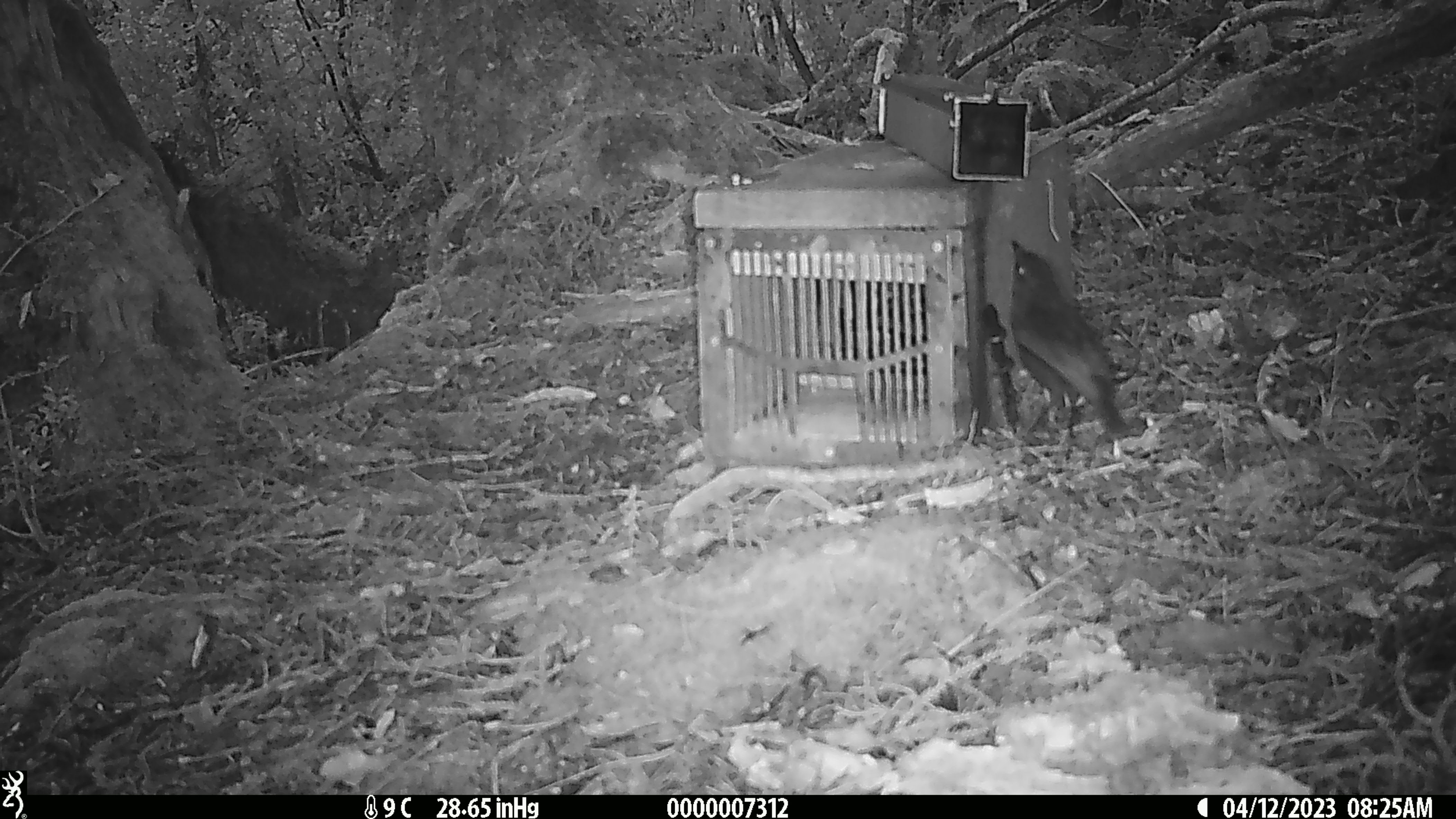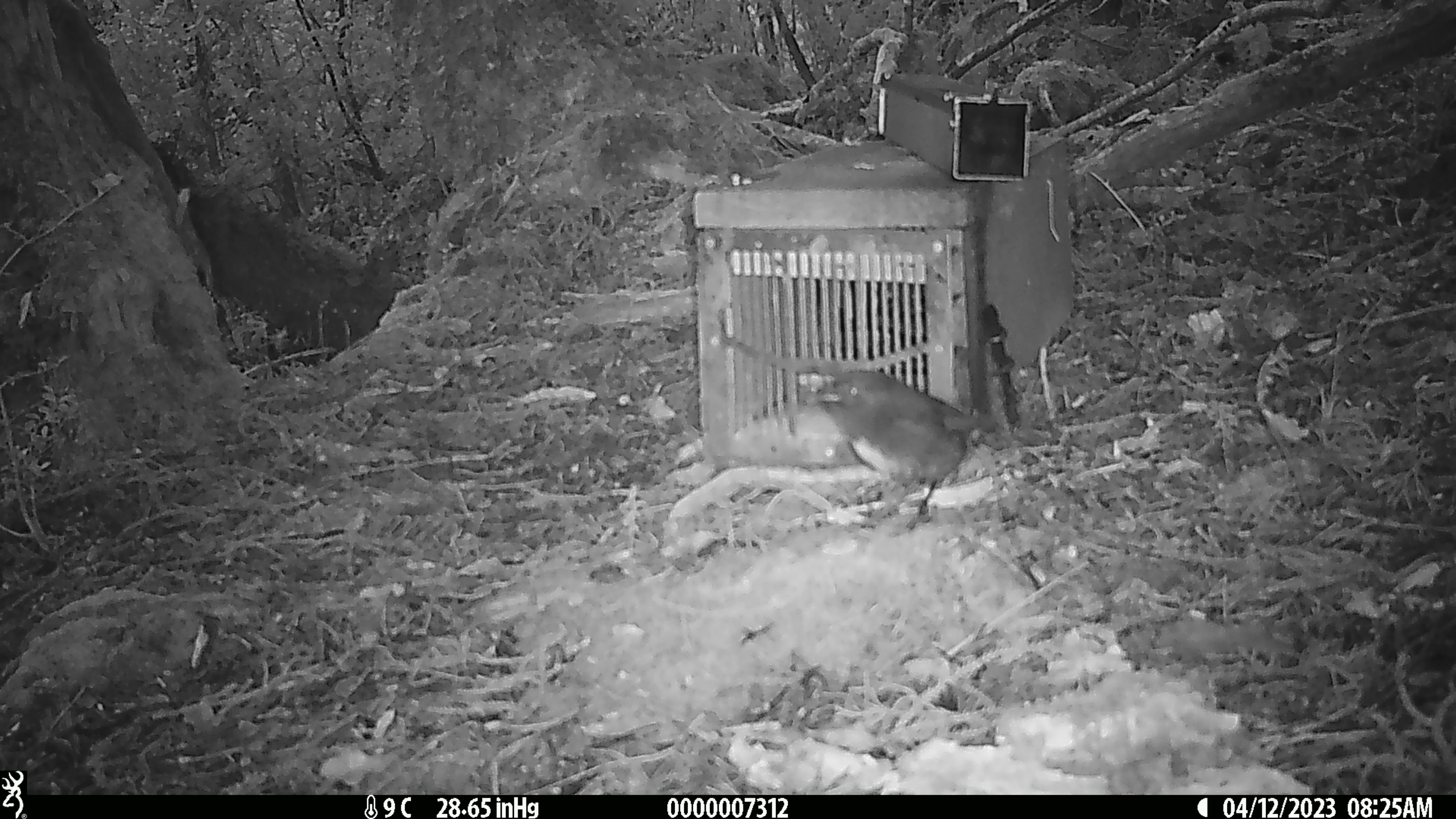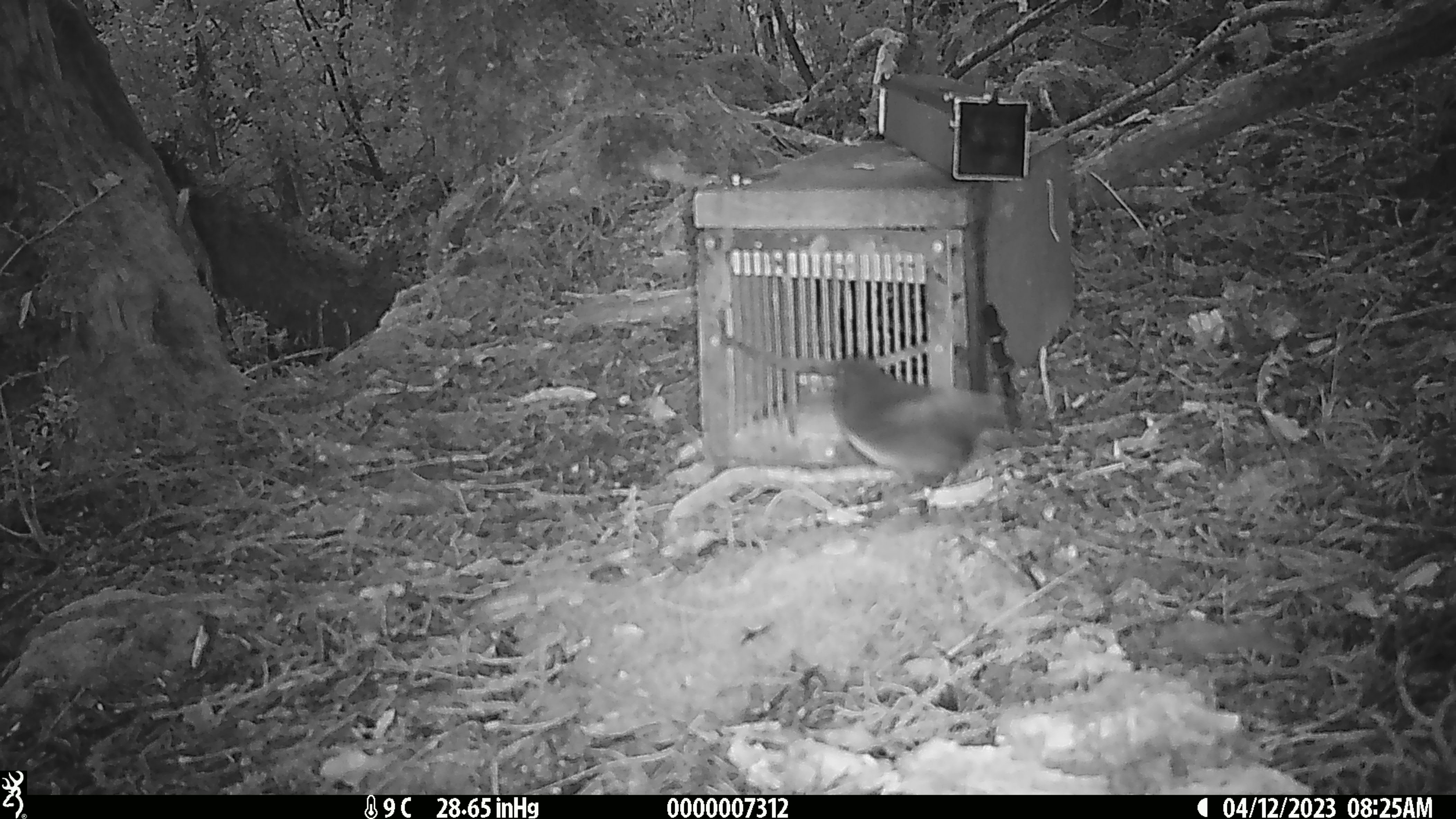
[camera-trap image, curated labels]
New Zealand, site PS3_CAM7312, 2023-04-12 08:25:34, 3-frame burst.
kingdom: Animalia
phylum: Chordata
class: Aves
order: Passeriformes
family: Petroicidae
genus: Petroica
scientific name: Petroica australis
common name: new zealand robin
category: robin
Robin (new zealand robin) (Petroica australis).